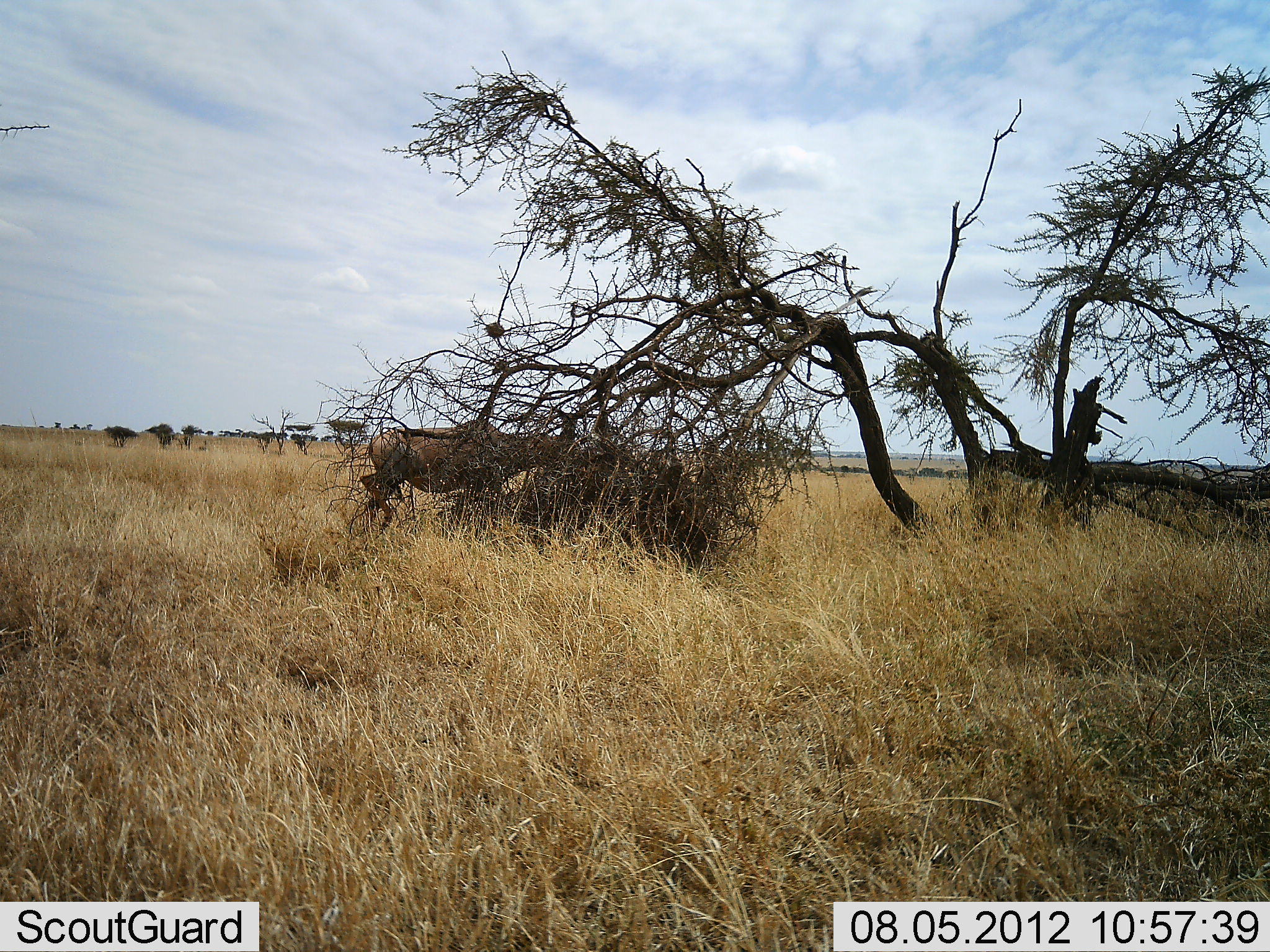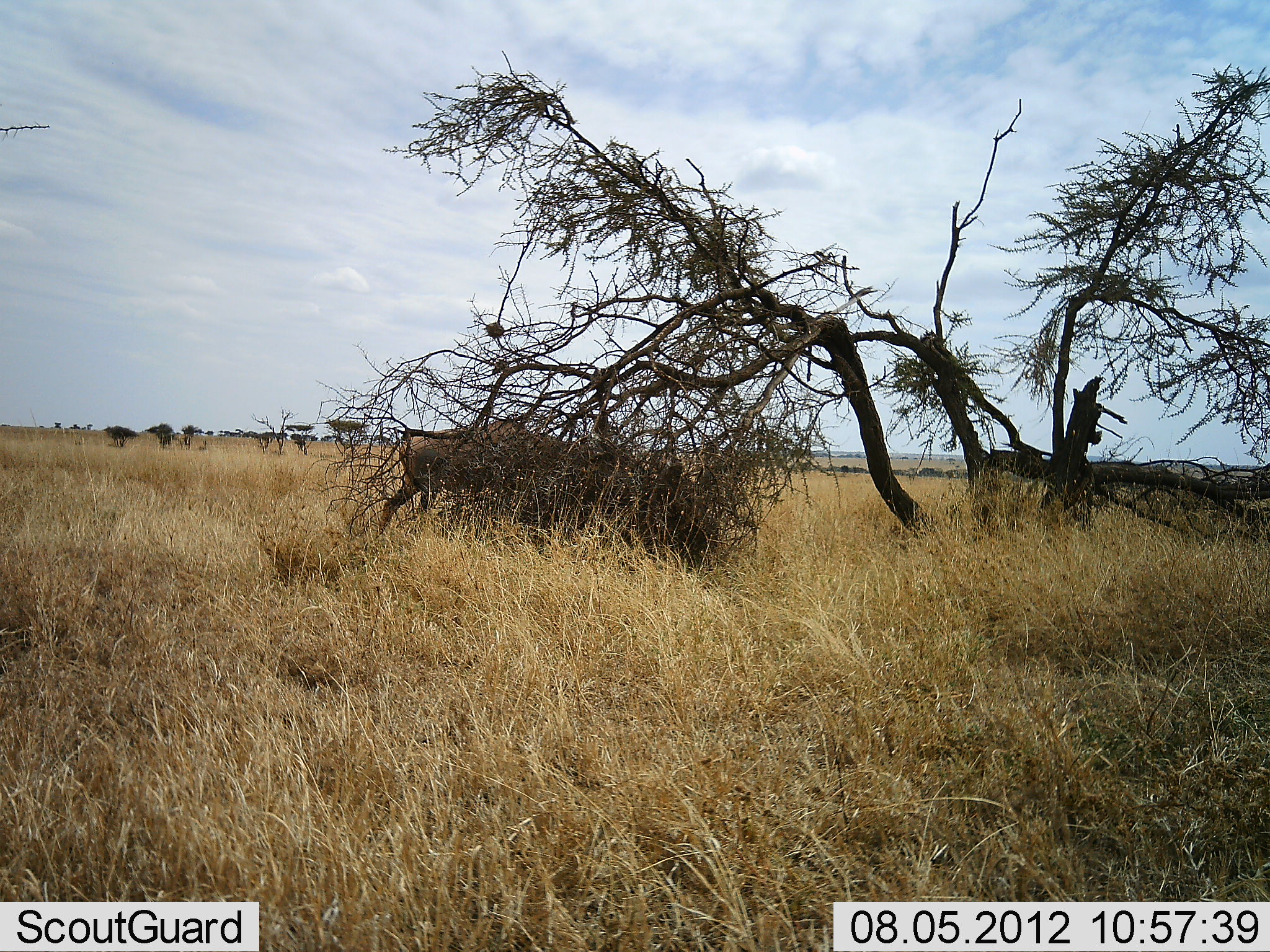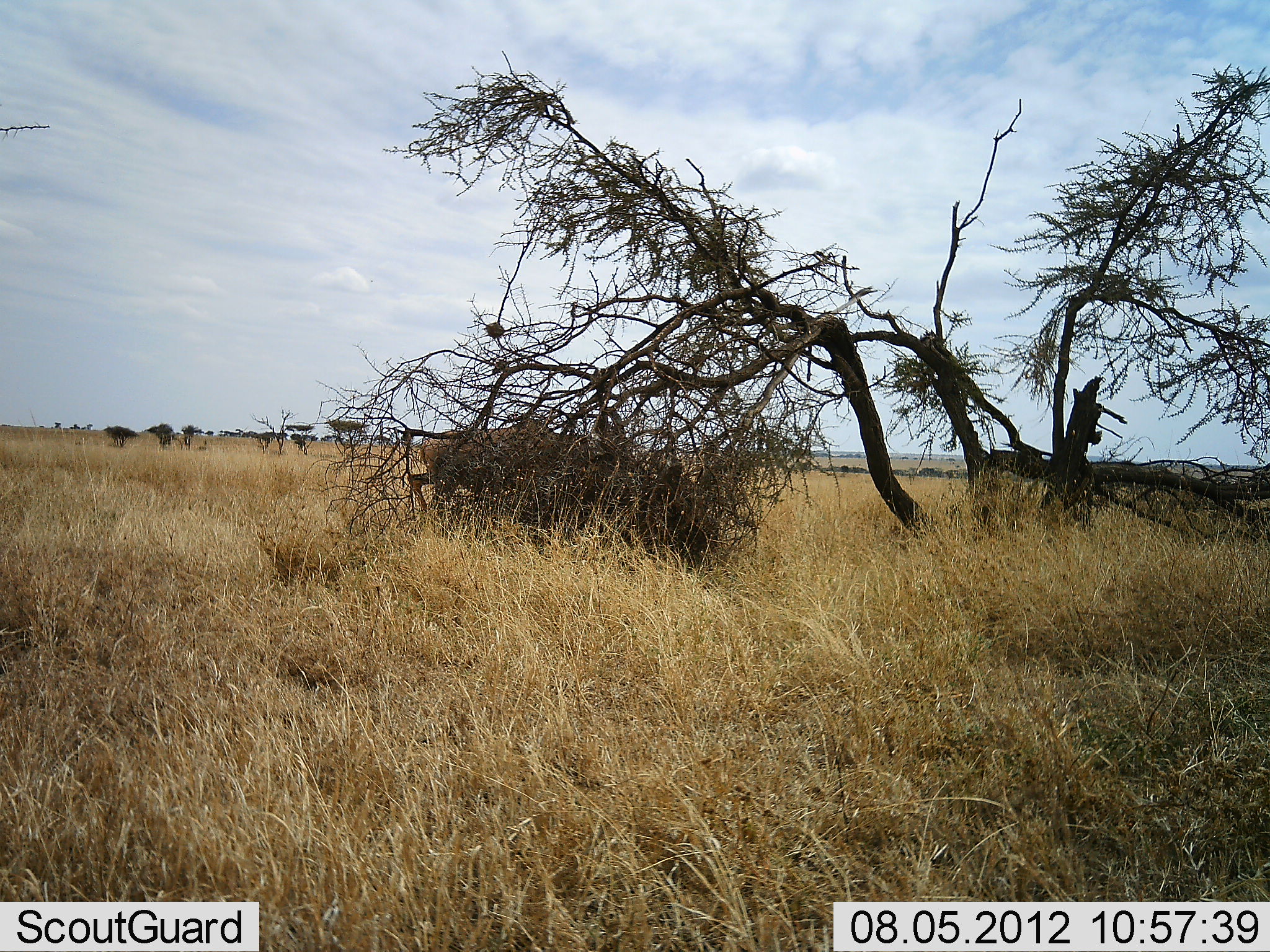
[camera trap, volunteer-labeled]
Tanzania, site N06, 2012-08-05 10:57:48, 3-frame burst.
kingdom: Animalia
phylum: Chordata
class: Mammalia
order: Artiodactyla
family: Bovidae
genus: Damaliscus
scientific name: Damaliscus lunatus jimela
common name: topi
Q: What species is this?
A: Topi (Damaliscus lunatus jimela).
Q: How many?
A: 1.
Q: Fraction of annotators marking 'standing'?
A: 0%.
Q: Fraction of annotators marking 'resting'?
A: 0%.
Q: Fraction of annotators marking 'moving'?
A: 100%.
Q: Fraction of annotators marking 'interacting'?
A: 0%.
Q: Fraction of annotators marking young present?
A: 0%.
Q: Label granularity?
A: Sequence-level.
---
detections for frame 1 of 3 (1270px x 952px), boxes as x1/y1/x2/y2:
animal: 358/419/555/530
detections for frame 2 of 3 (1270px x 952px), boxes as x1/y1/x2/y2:
animal: 373/421/570/539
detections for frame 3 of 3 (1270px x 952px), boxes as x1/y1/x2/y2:
animal: 407/422/564/521